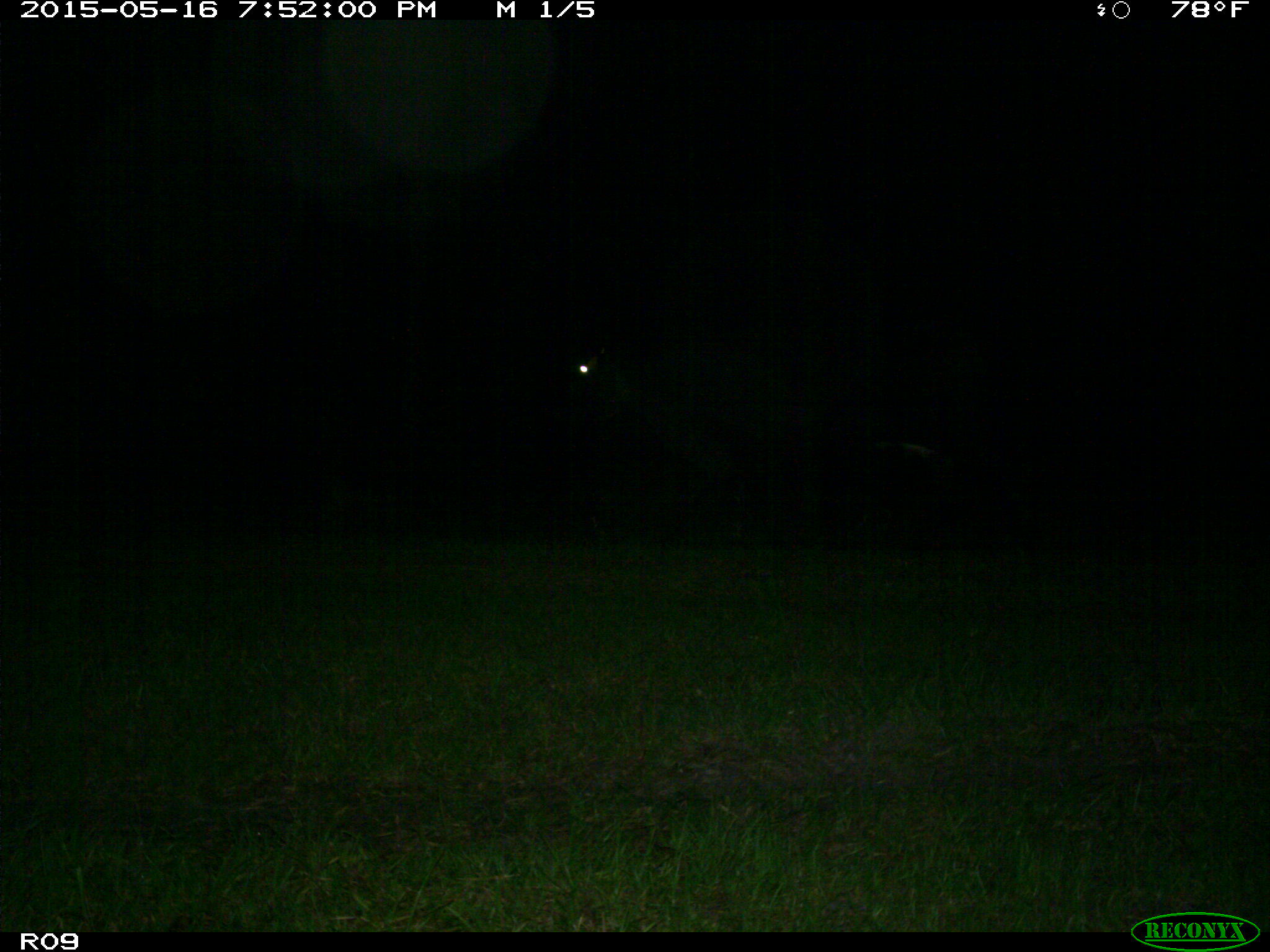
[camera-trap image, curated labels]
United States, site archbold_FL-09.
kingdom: Animalia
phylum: Chordata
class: Mammalia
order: Artiodactyla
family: Bovidae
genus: Bos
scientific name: Bos taurus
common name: domestic cow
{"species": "Bos taurus (domestic cow)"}